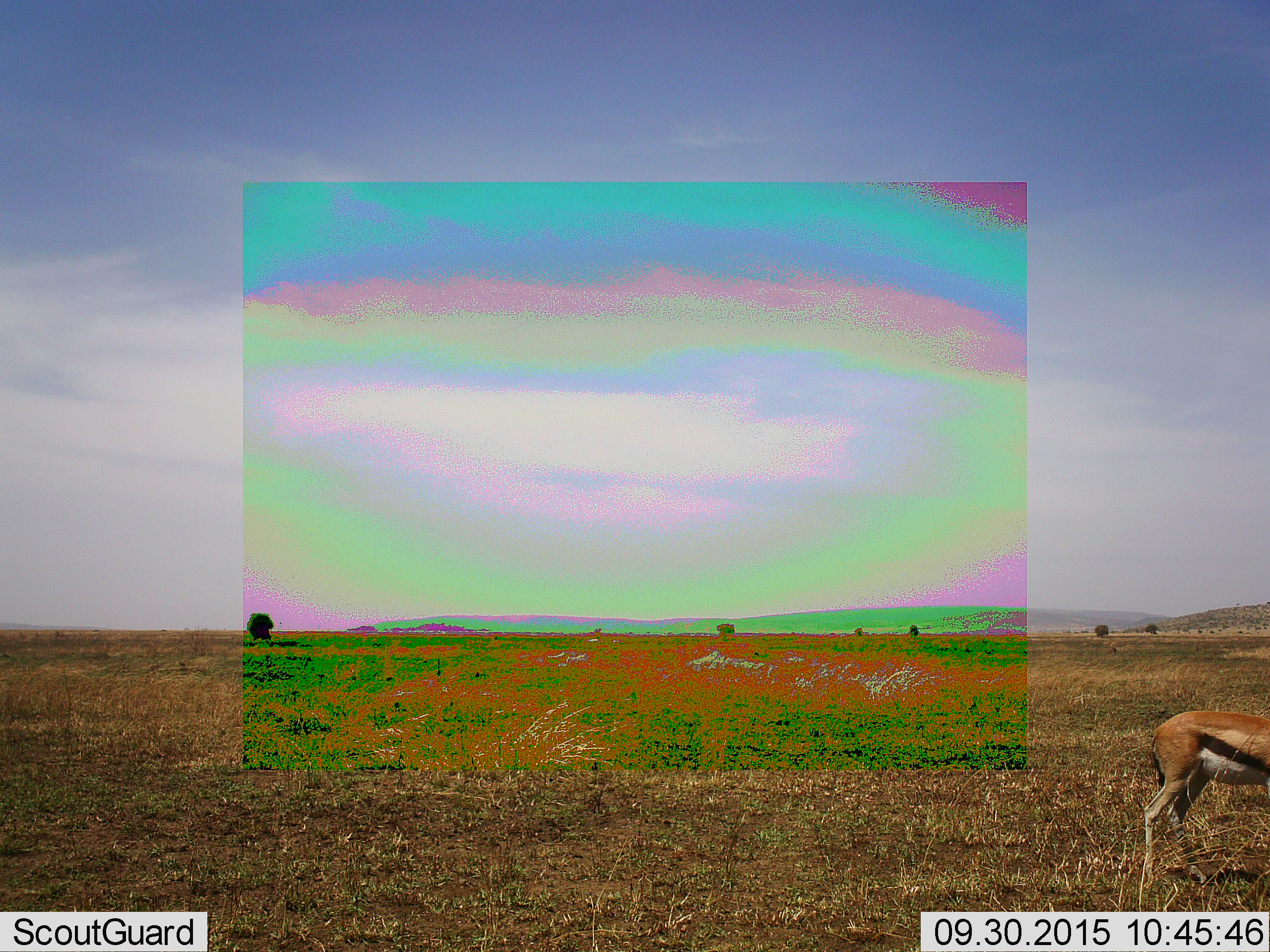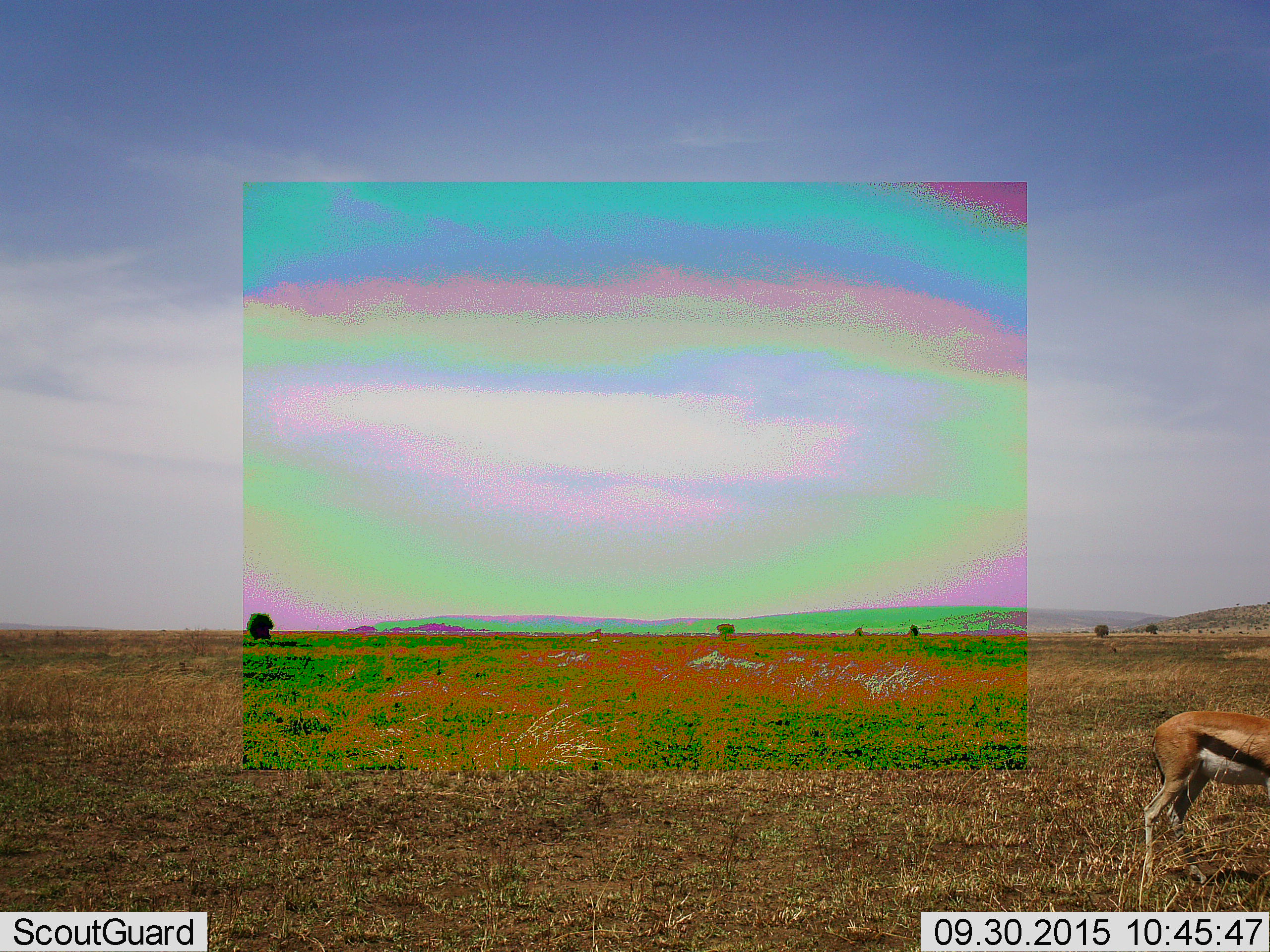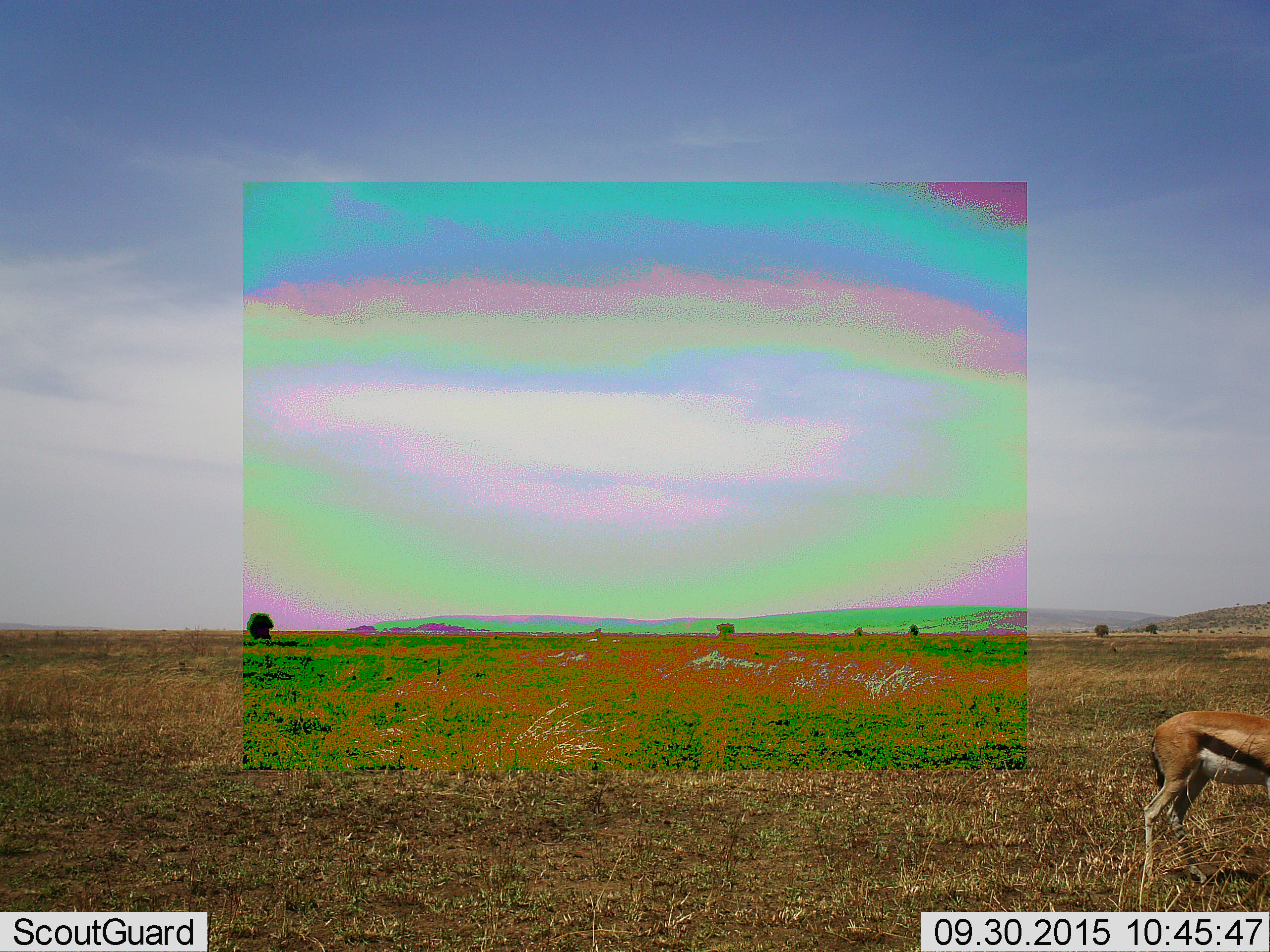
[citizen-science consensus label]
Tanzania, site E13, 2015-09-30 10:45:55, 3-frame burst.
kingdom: Animalia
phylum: Chordata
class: Mammalia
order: Artiodactyla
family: Bovidae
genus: Eudorcas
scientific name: Eudorcas thomsonii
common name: thomson's gazelle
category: gazellethomsons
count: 1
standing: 82%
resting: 6%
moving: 6%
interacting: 0%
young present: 0%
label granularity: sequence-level